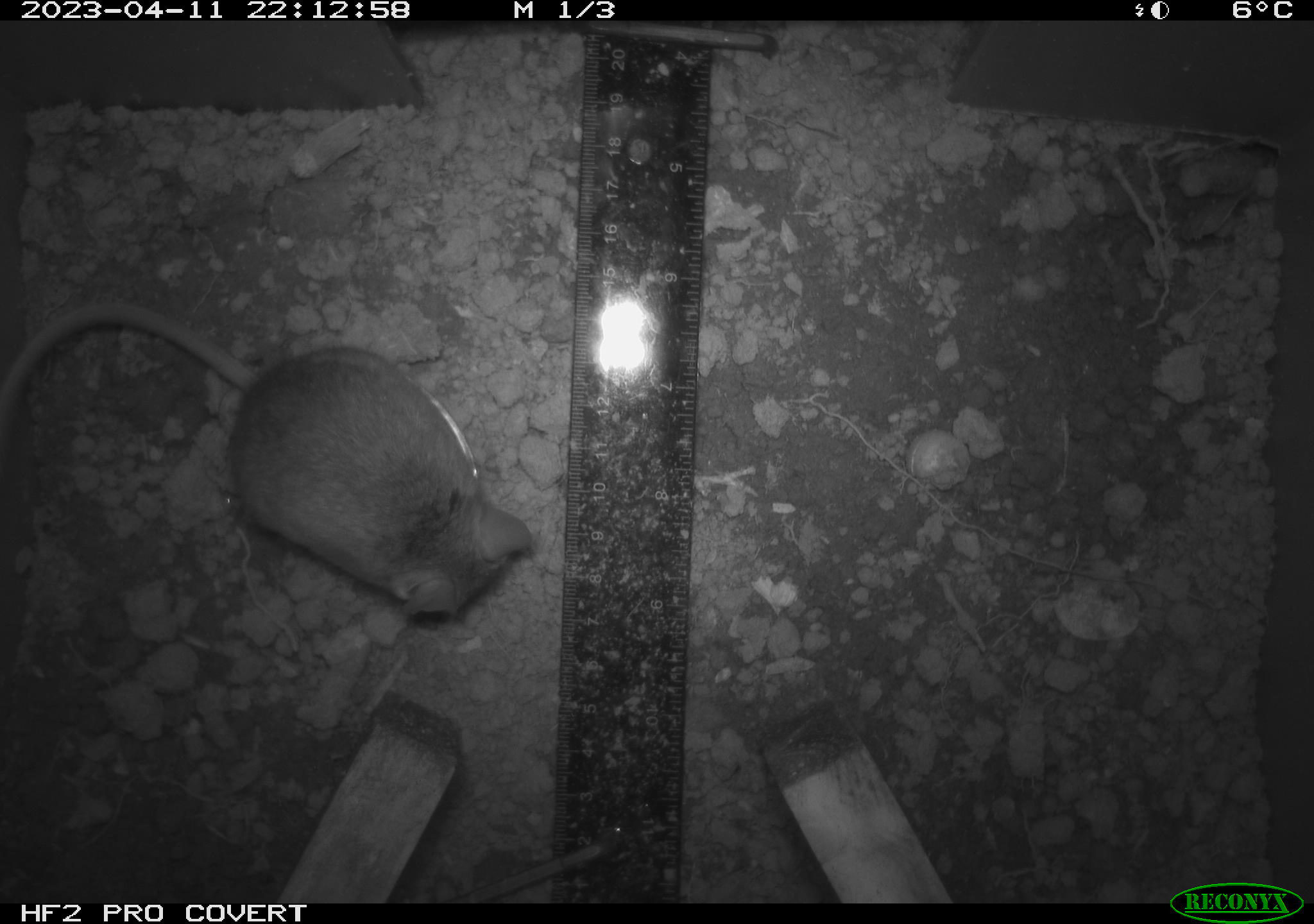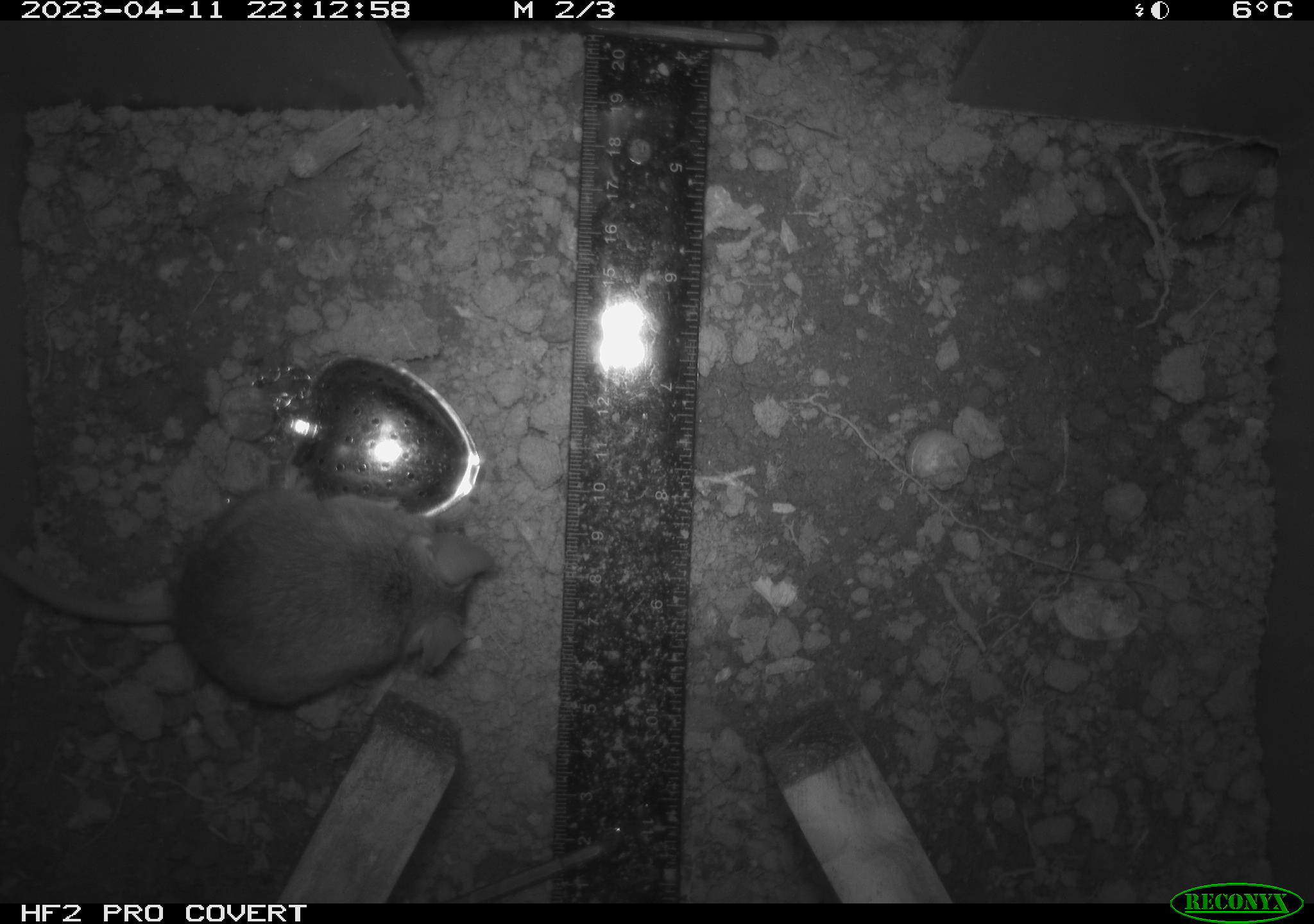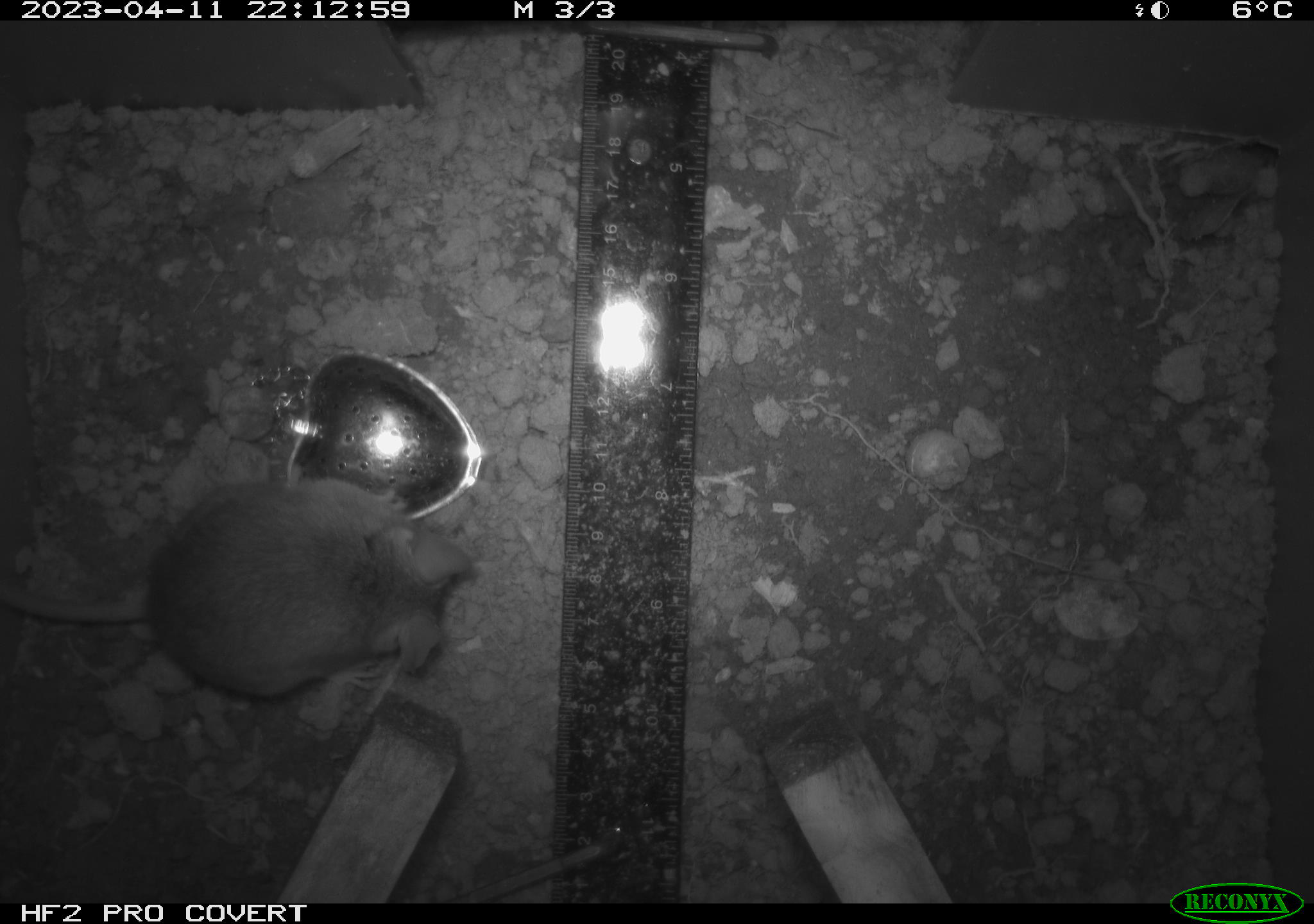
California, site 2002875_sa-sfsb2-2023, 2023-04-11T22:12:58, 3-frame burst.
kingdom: Animalia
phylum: Chordata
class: Mammalia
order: Rodentia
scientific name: Rodentia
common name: mouse species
Mouse species (Rodentia).